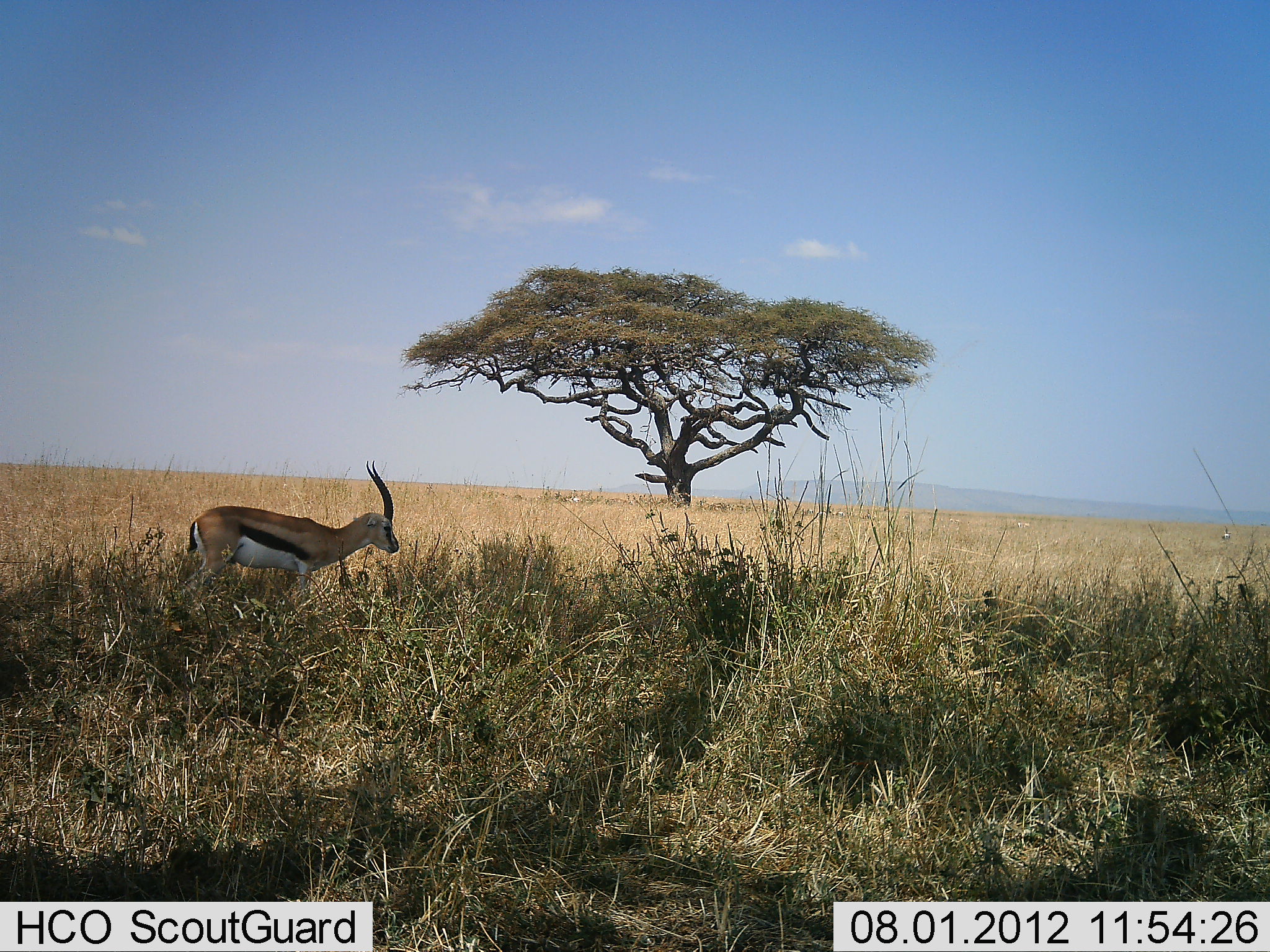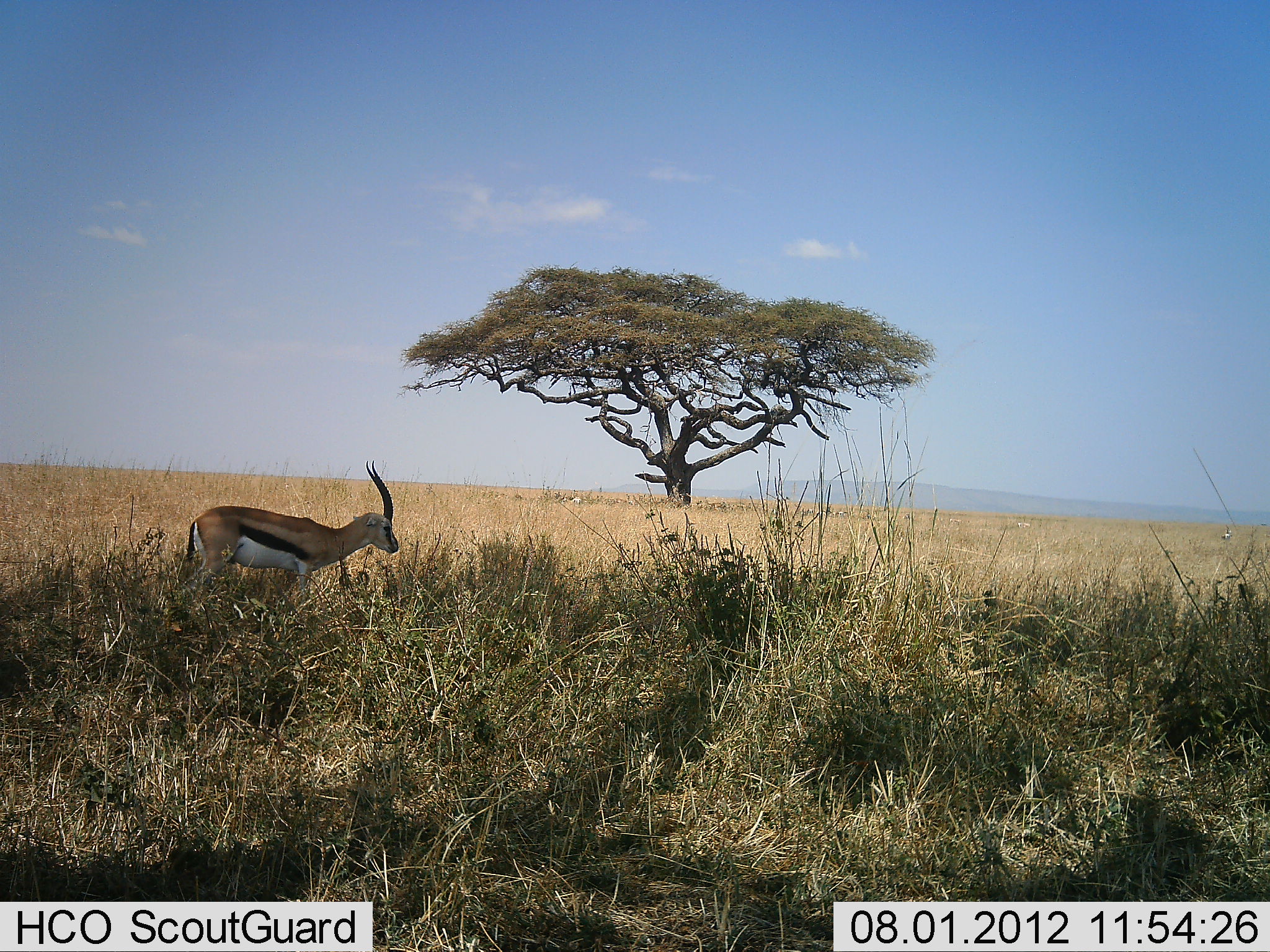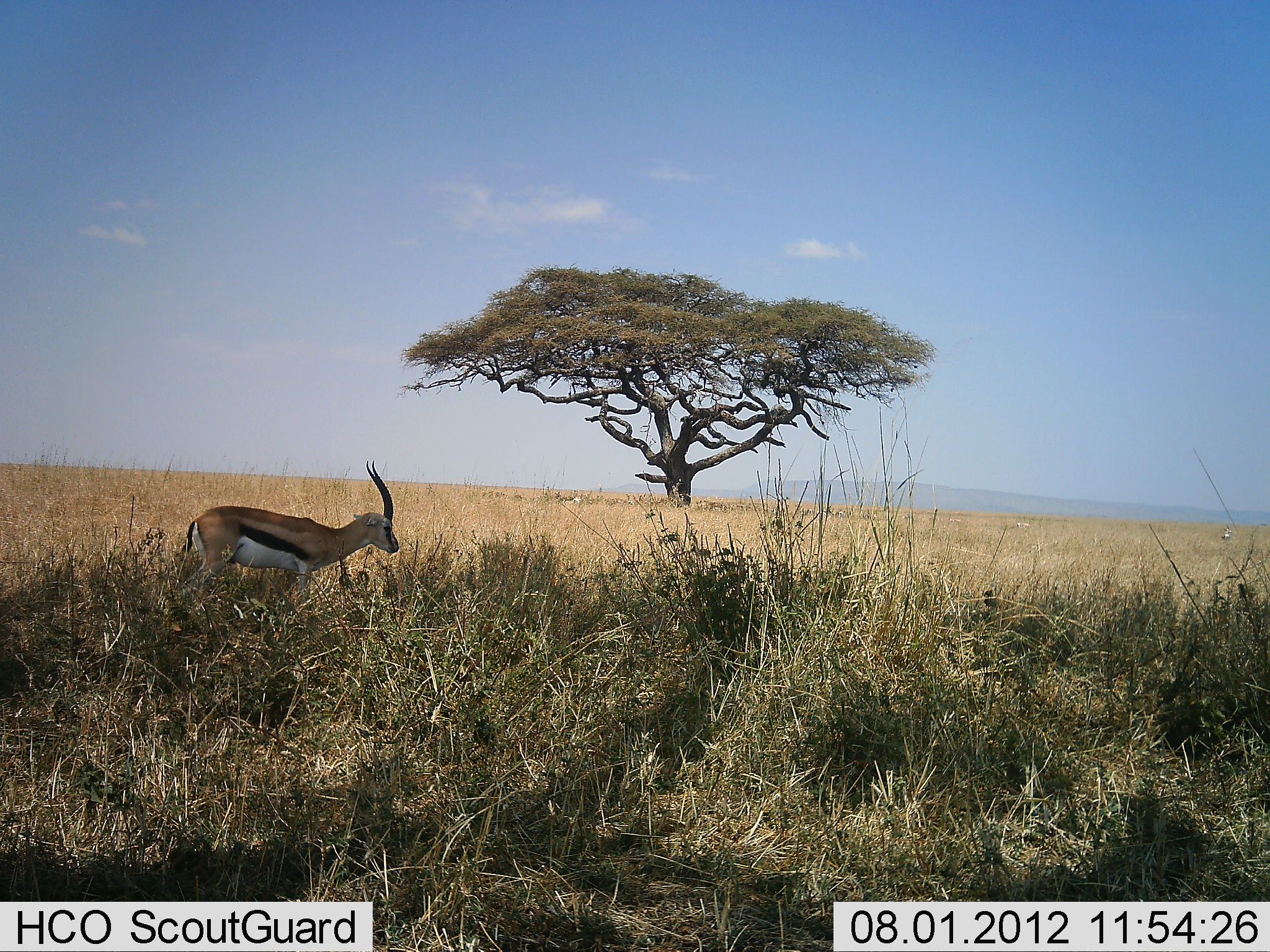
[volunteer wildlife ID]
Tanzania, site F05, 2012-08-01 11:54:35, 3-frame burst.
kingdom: Animalia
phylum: Chordata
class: Mammalia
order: Artiodactyla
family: Bovidae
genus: Eudorcas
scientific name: Eudorcas thomsonii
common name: thomson's gazelle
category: gazellethomsons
Gazellethomsons (thomson's gazelle) (Eudorcas thomsonii), count 1. Behavior (volunteer vote fractions): standing 100%, resting 0%, moving 0%, interacting 0%. Young present (vote fraction): 0%. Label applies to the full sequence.